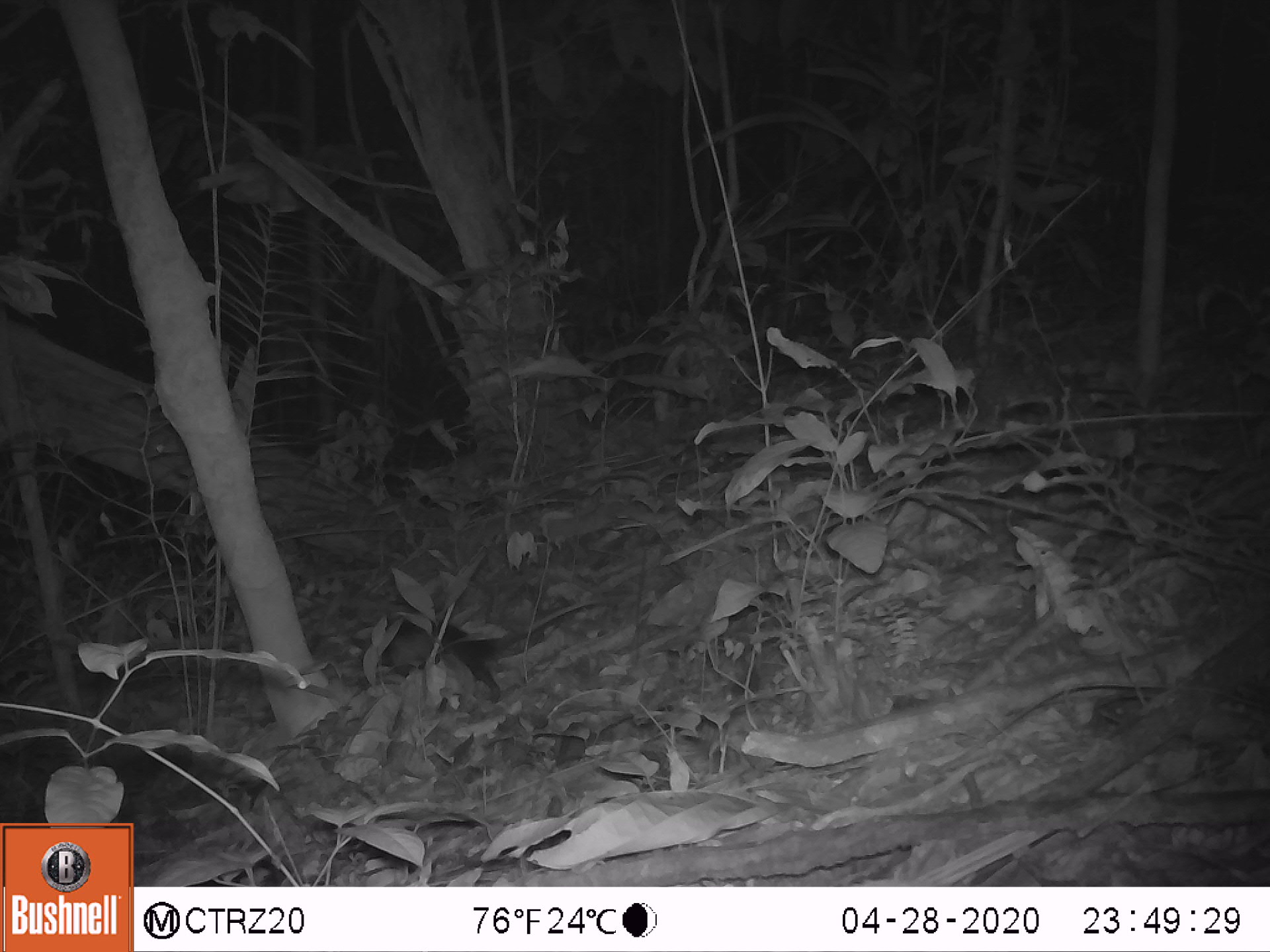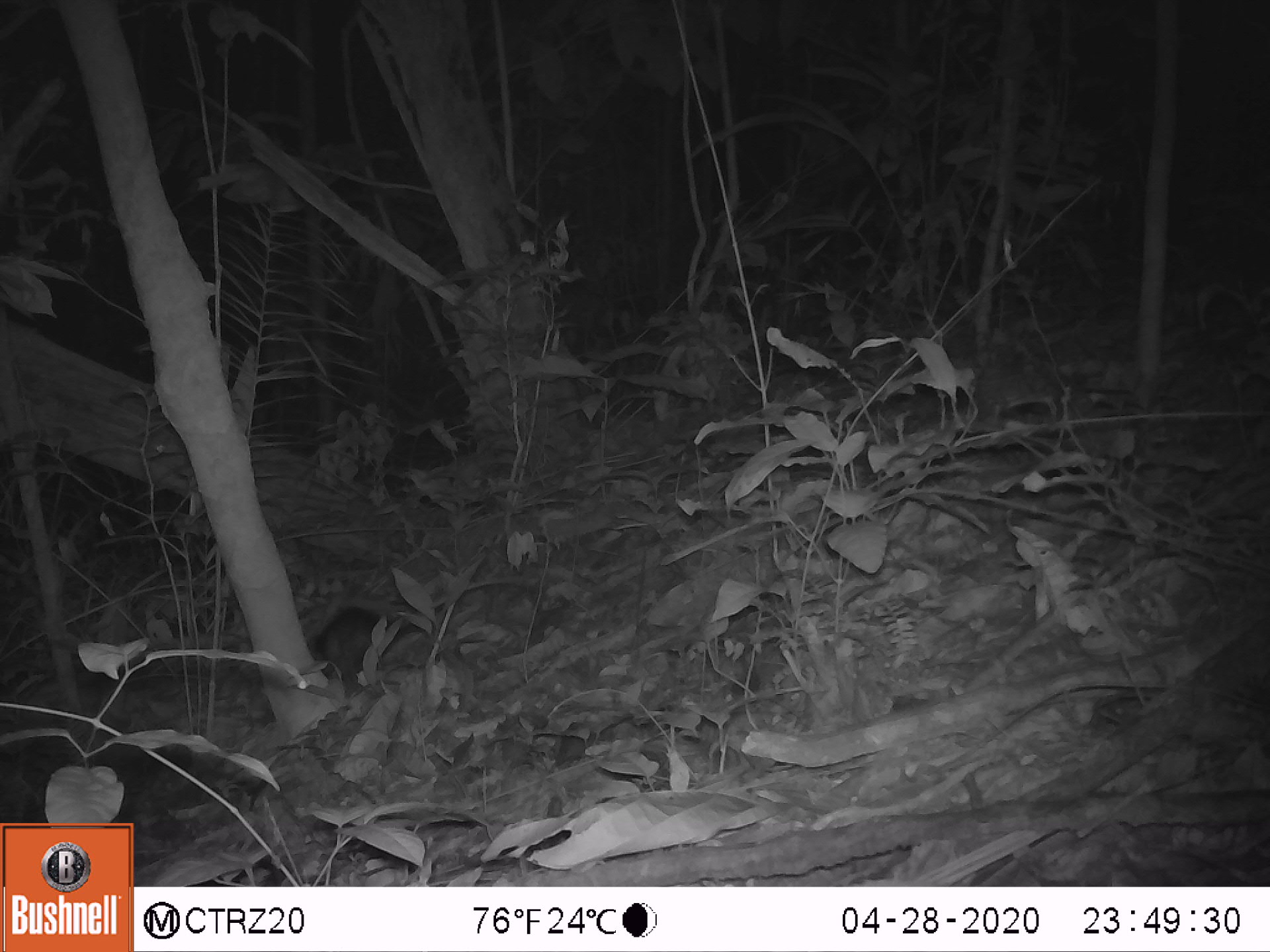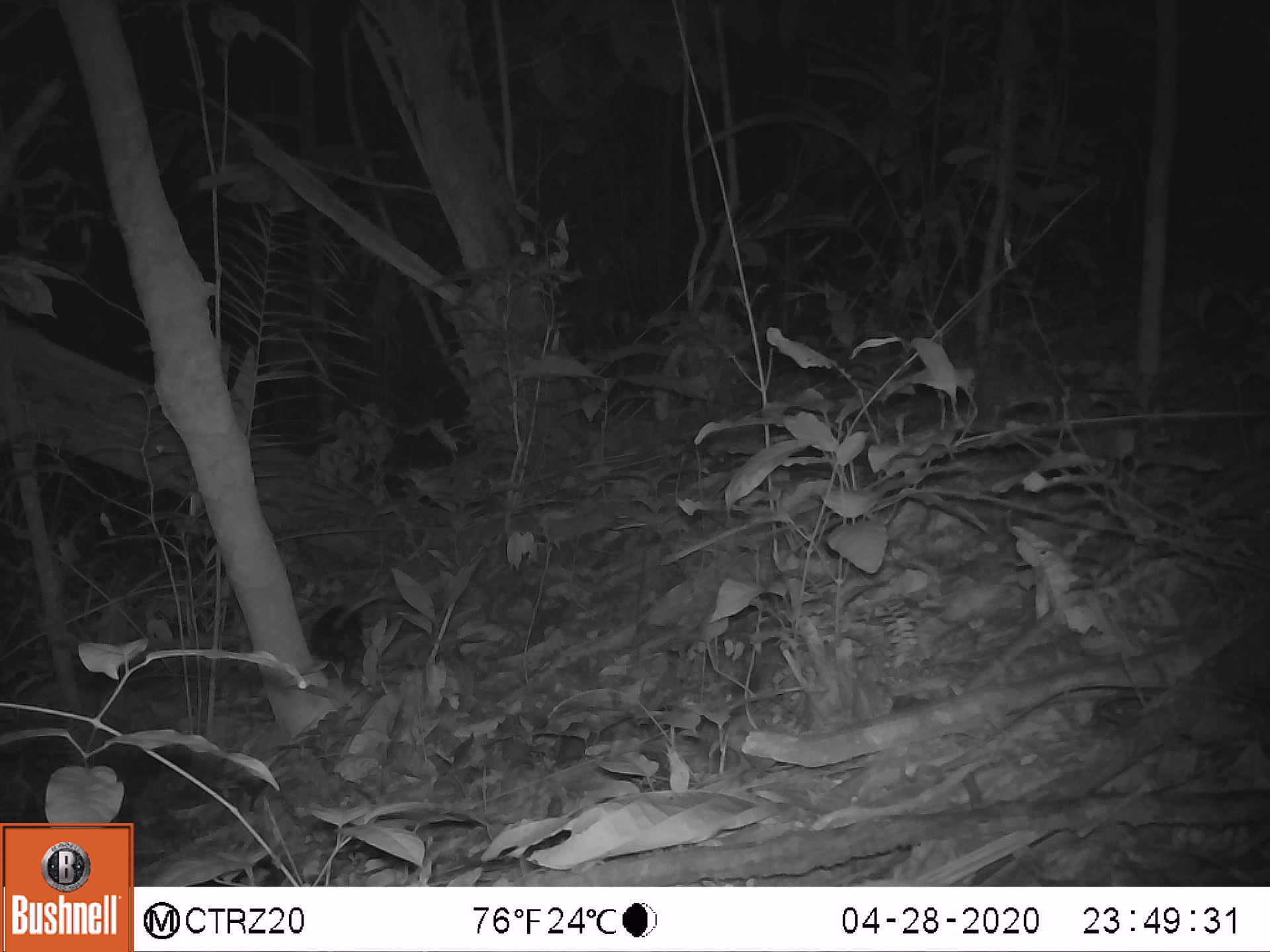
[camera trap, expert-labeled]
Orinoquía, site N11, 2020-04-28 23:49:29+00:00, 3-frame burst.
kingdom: Animalia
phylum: Chordata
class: Mammalia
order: Didelphimorphia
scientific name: Didelphimorphia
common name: possum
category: unknown possum